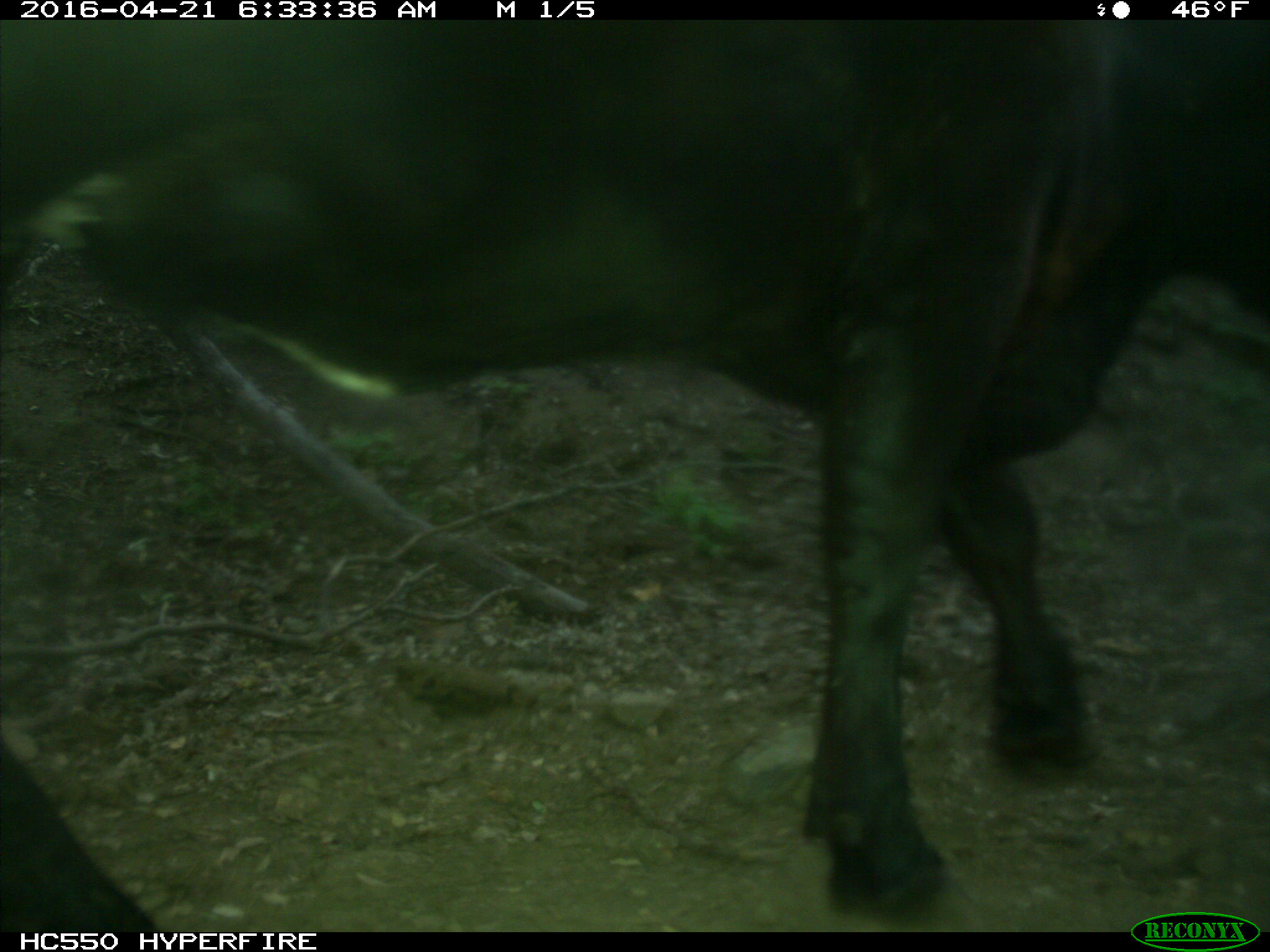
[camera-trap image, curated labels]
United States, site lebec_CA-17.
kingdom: Animalia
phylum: Chordata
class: Mammalia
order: Artiodactyla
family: Bovidae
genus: Bos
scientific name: Bos taurus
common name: domestic cow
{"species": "Bos taurus (domestic cow)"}